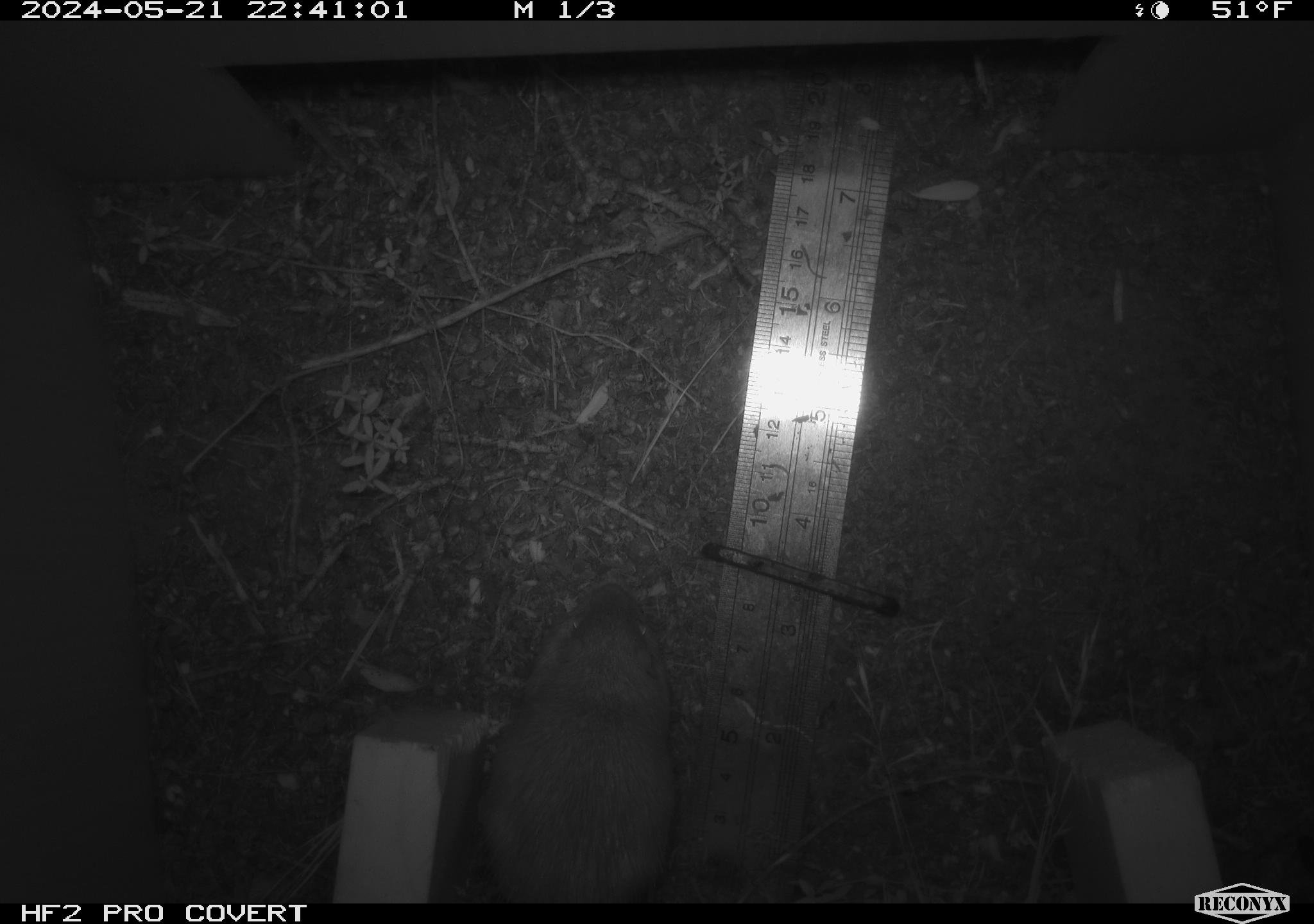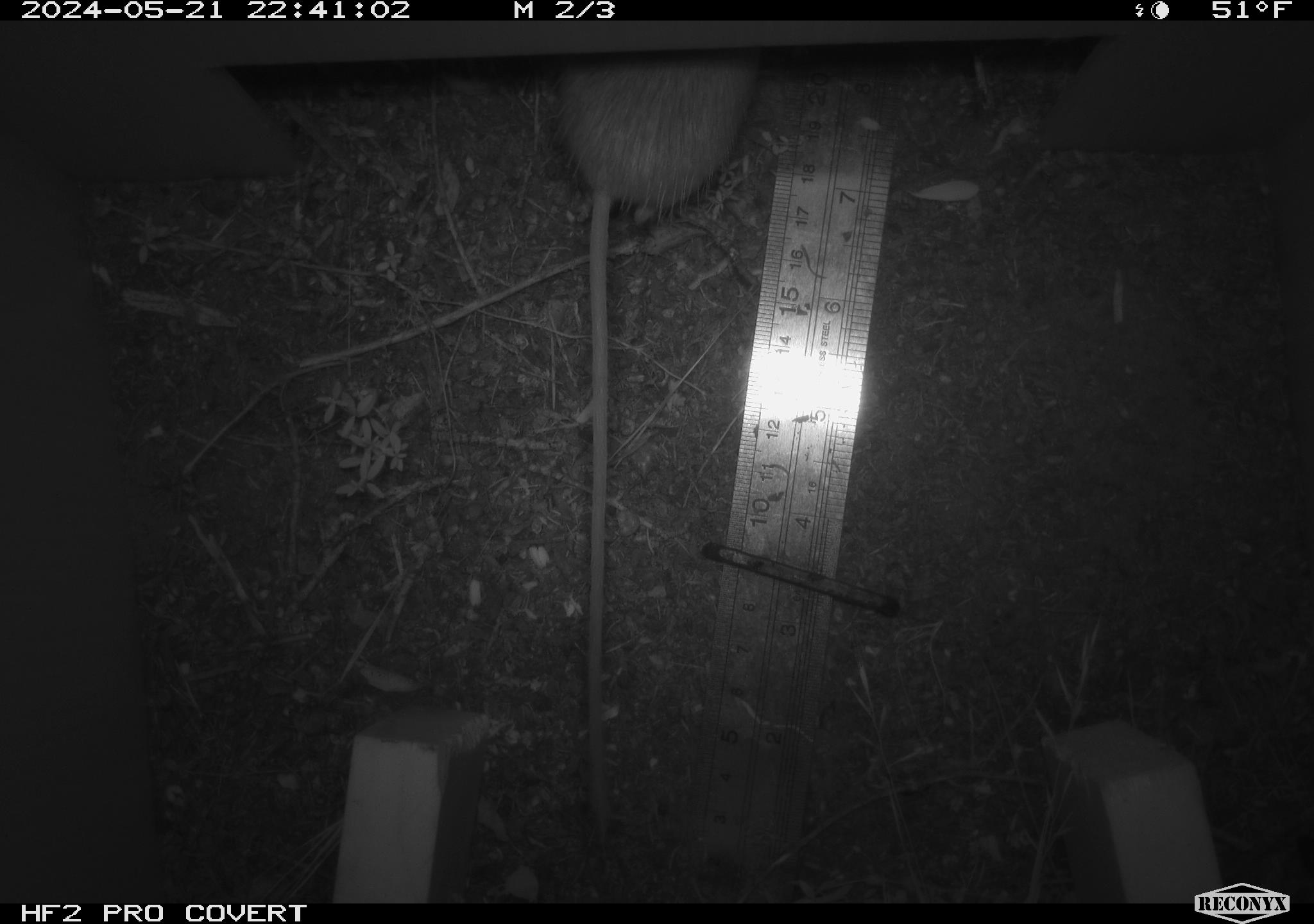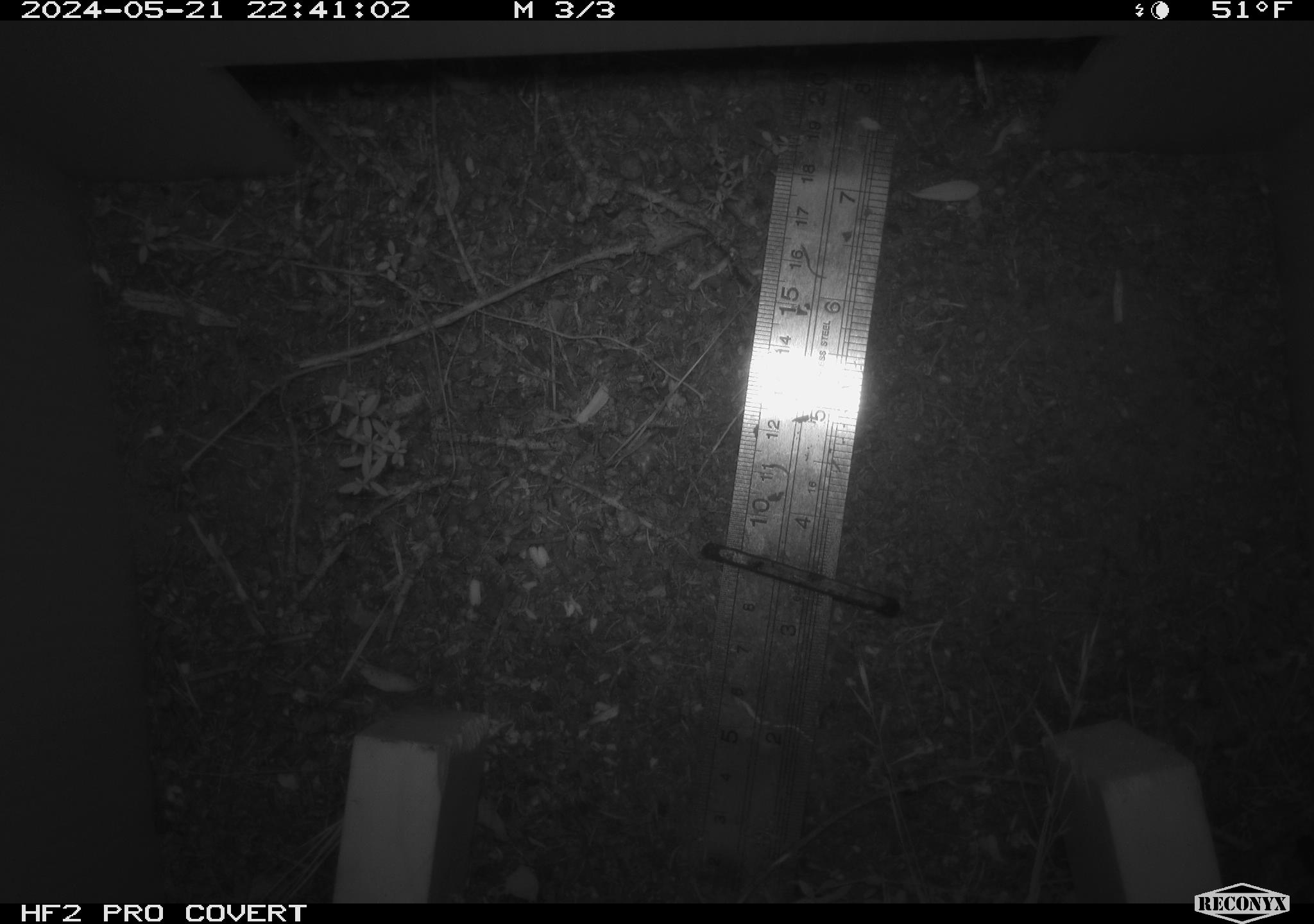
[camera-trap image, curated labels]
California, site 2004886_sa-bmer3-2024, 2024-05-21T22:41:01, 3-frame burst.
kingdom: Animalia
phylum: Chordata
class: Mammalia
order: Rodentia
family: Heteromyidae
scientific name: Heteromyidae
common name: kangaroo rats and pocket mice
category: heteromyidae family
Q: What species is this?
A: Heteromyidae family (kangaroo rats and pocket mice) (Heteromyidae).